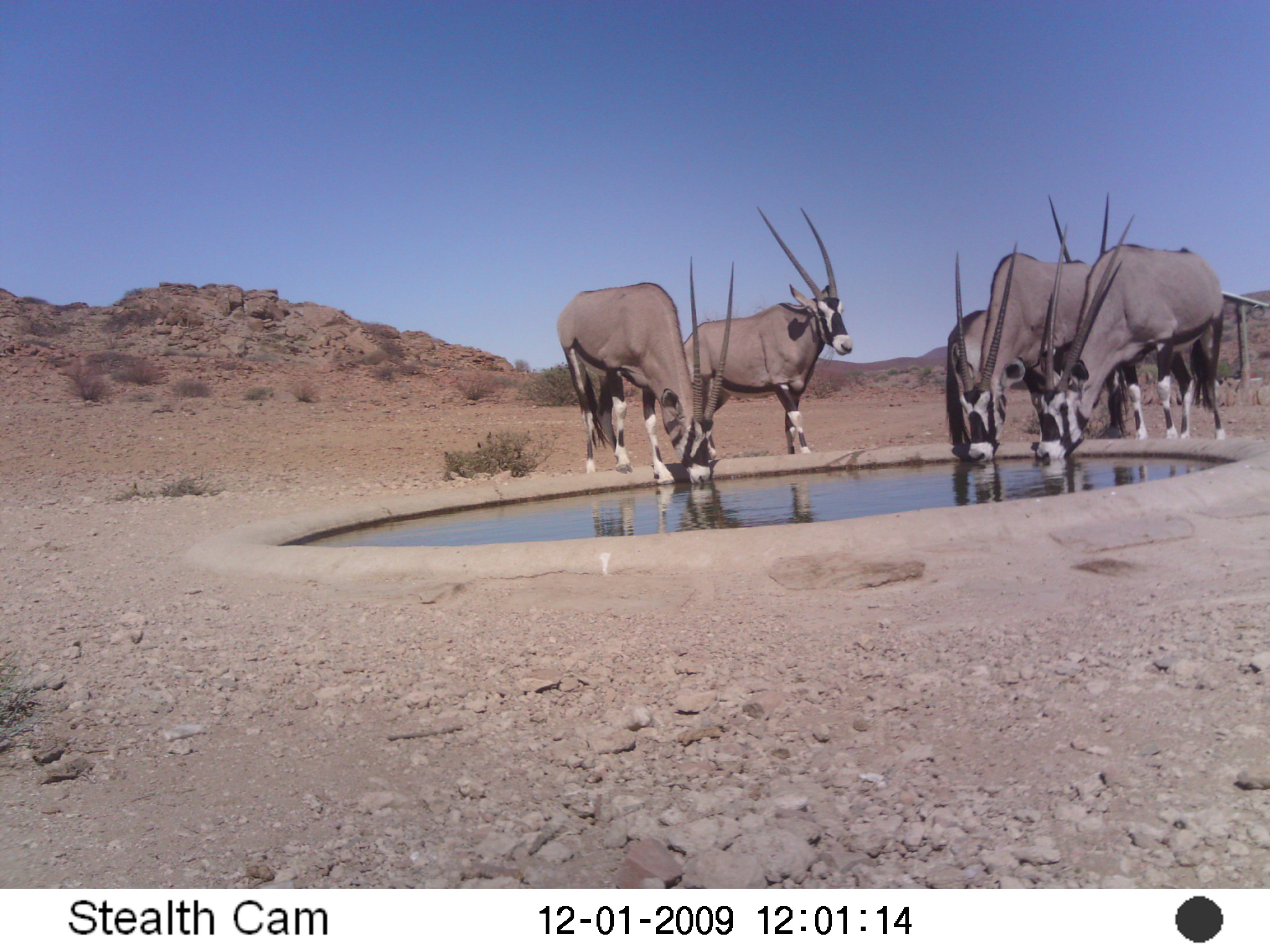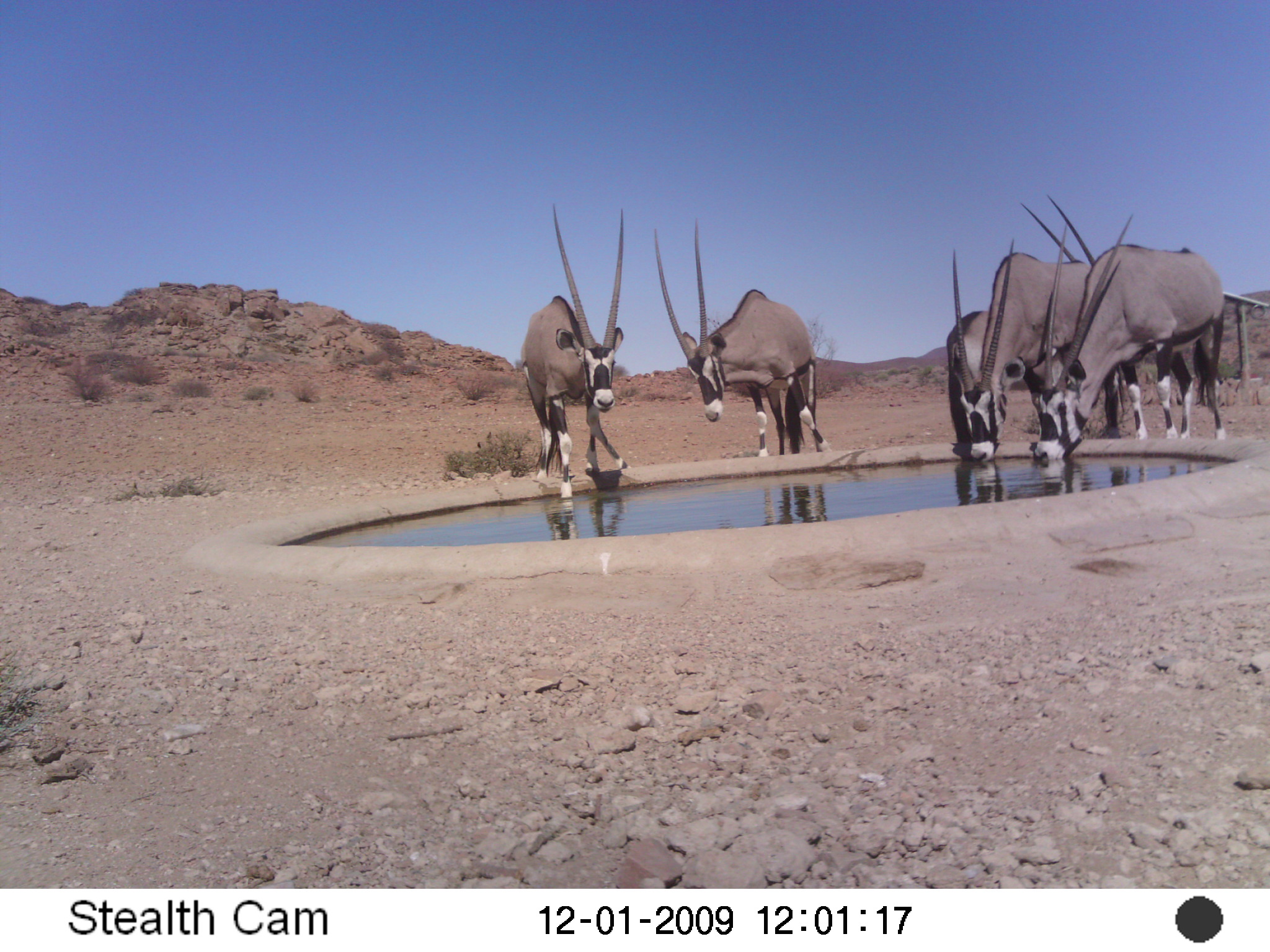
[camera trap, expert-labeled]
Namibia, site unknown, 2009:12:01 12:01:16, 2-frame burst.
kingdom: Animalia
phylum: Chordata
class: Mammalia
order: Artiodactyla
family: Bovidae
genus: Oryx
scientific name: Oryx gazella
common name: gemsbok